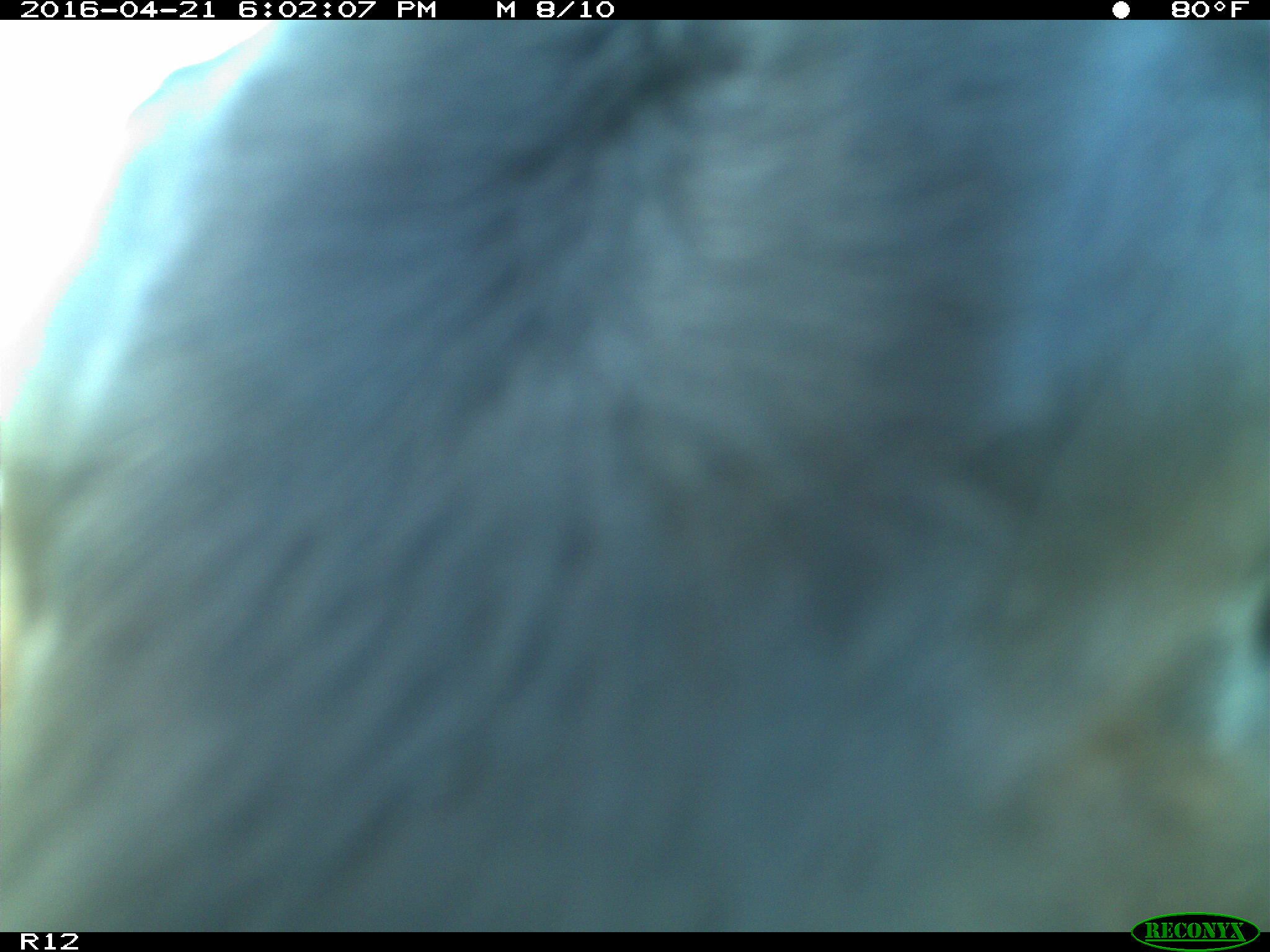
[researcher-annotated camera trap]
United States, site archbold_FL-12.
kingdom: Animalia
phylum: Chordata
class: Mammalia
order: Artiodactyla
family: Bovidae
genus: Bos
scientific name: Bos taurus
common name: domestic cow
Bos taurus (domestic cow).